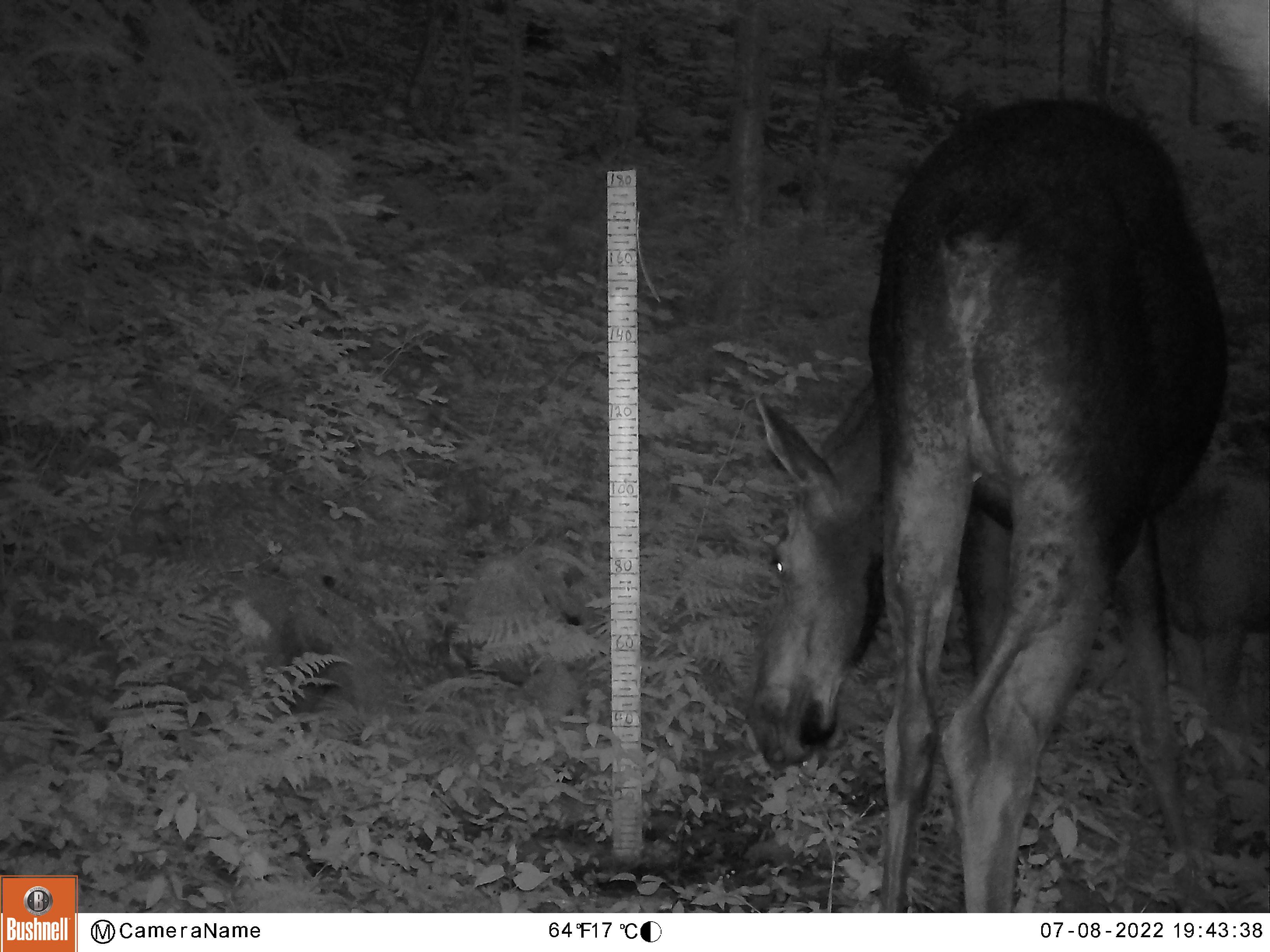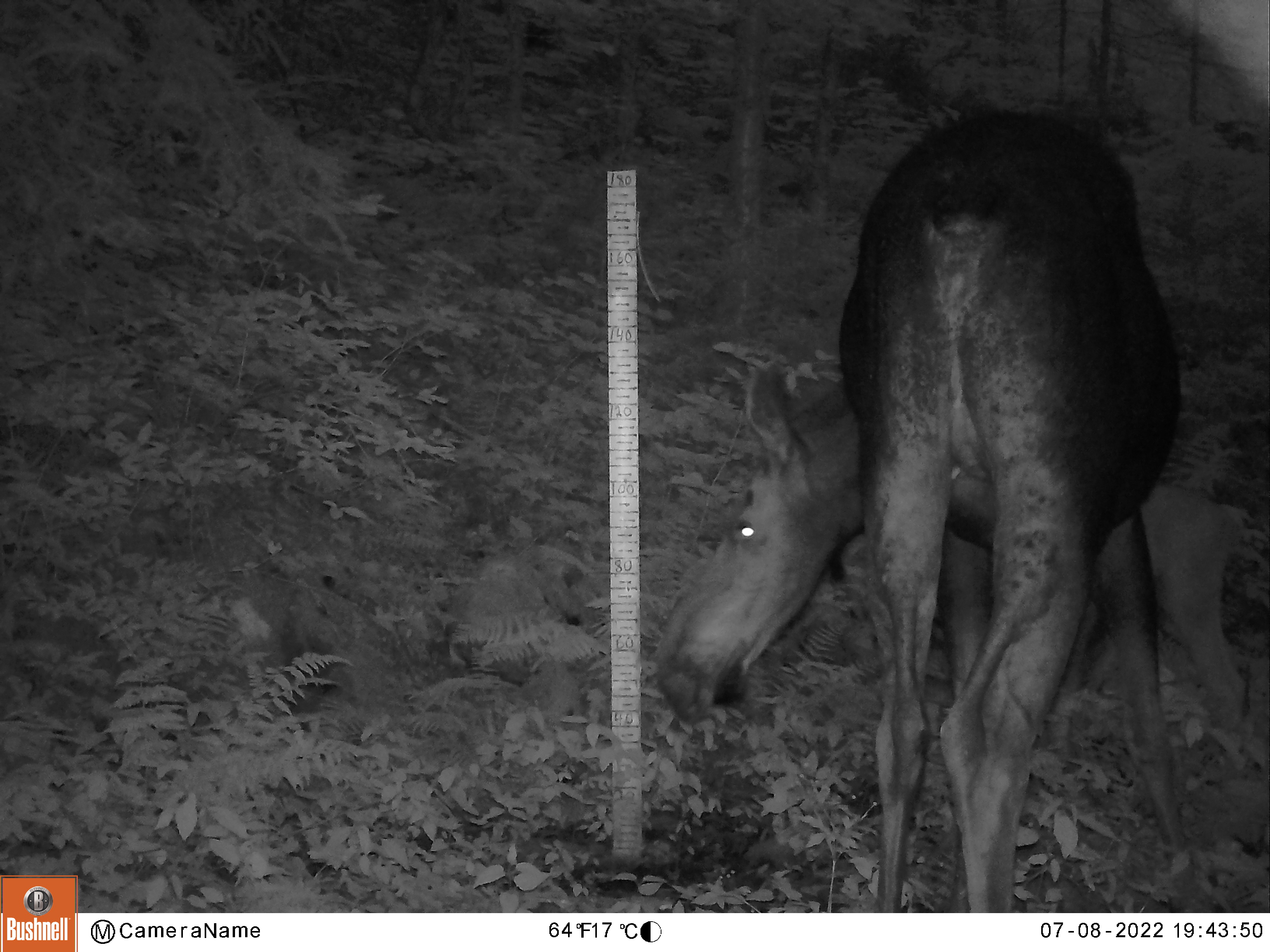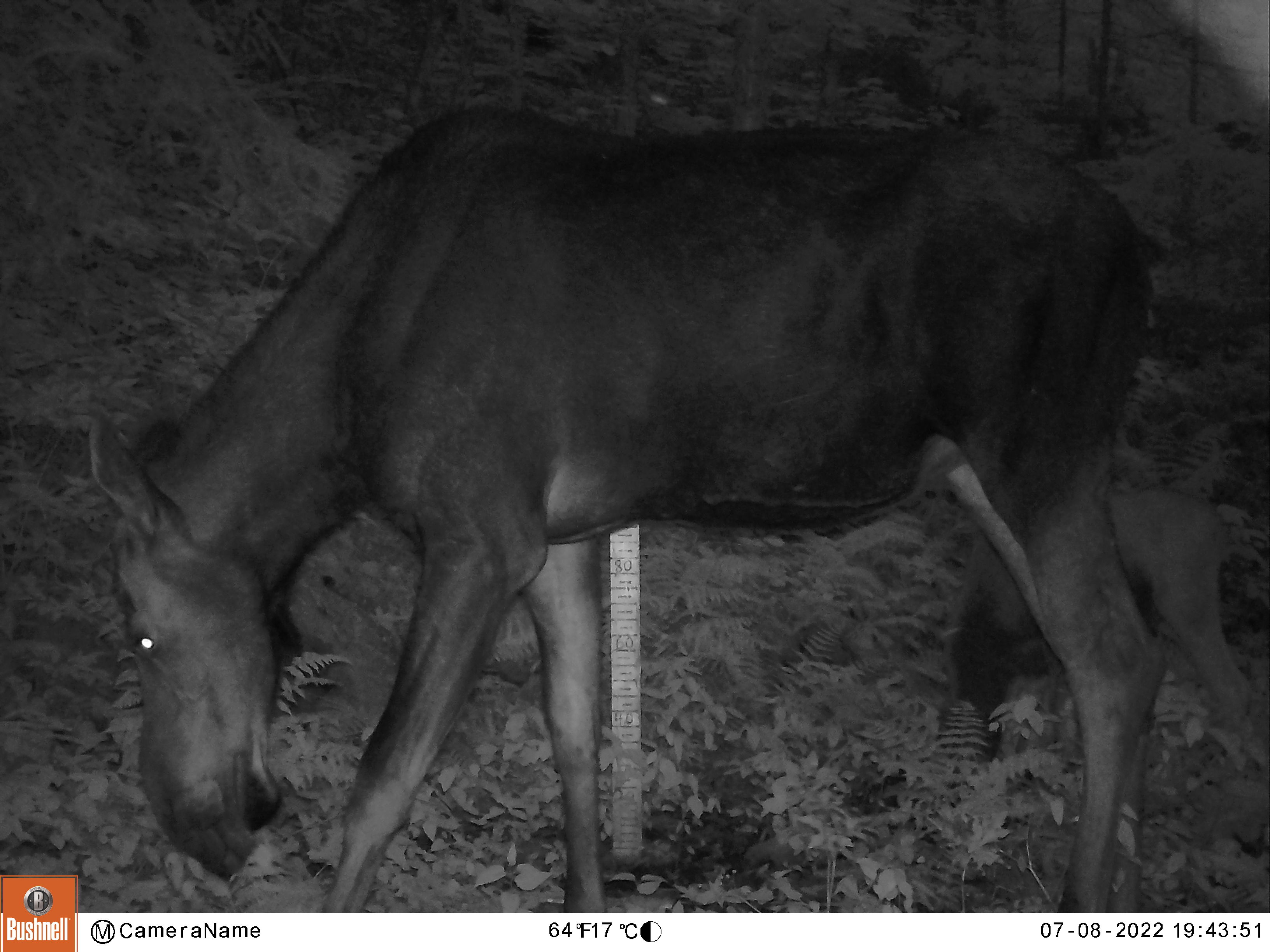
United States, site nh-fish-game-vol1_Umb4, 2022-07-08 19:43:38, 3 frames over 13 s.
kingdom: Animalia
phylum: Chordata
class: Mammalia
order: Artiodactyla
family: Cervidae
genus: Alces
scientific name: Alces alces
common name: moose